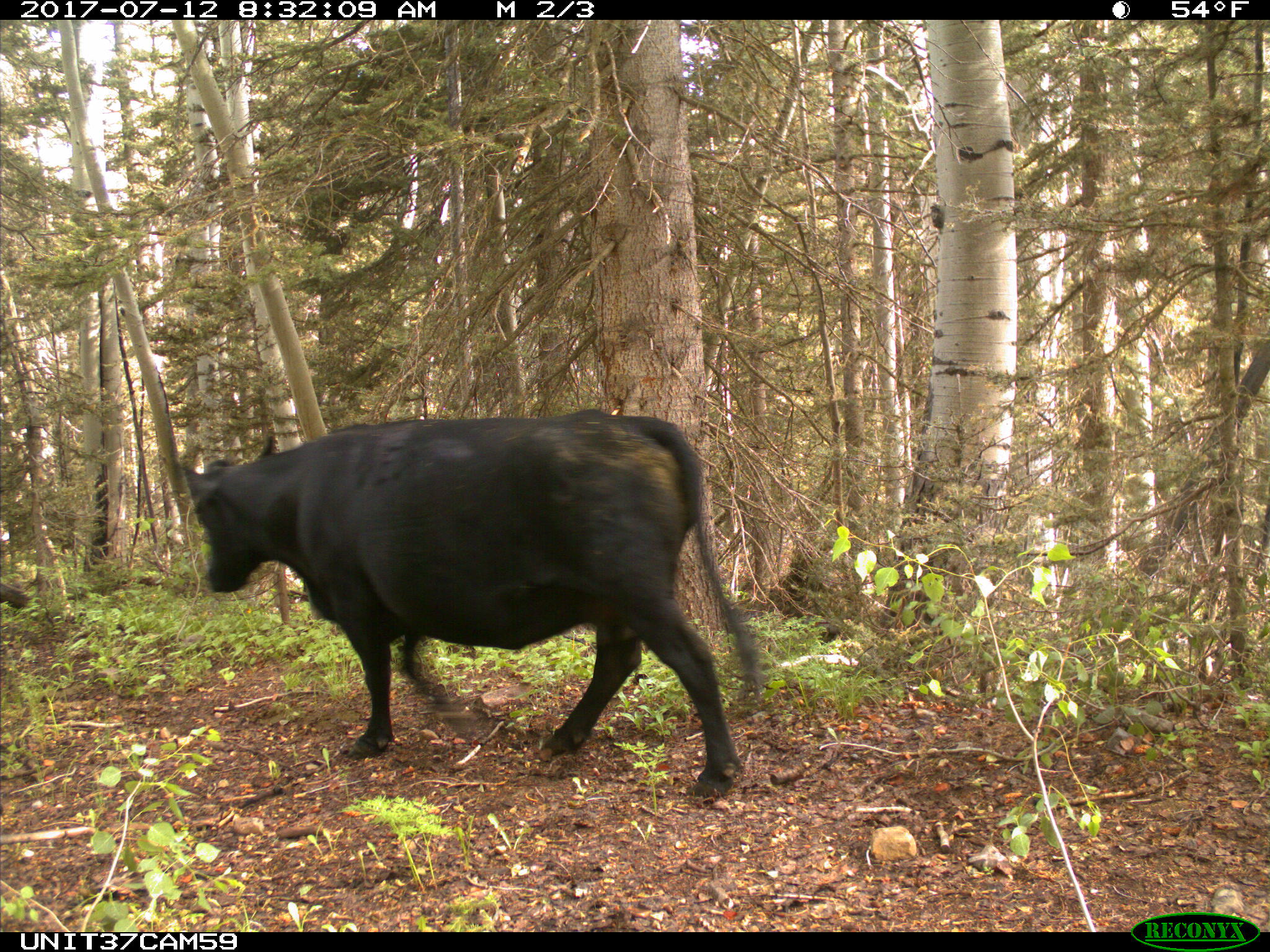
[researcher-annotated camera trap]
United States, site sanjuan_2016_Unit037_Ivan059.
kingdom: Animalia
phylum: Chordata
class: Mammalia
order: Artiodactyla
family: Bovidae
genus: Bos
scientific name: Bos taurus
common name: domestic cow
Bos taurus (domestic cow).